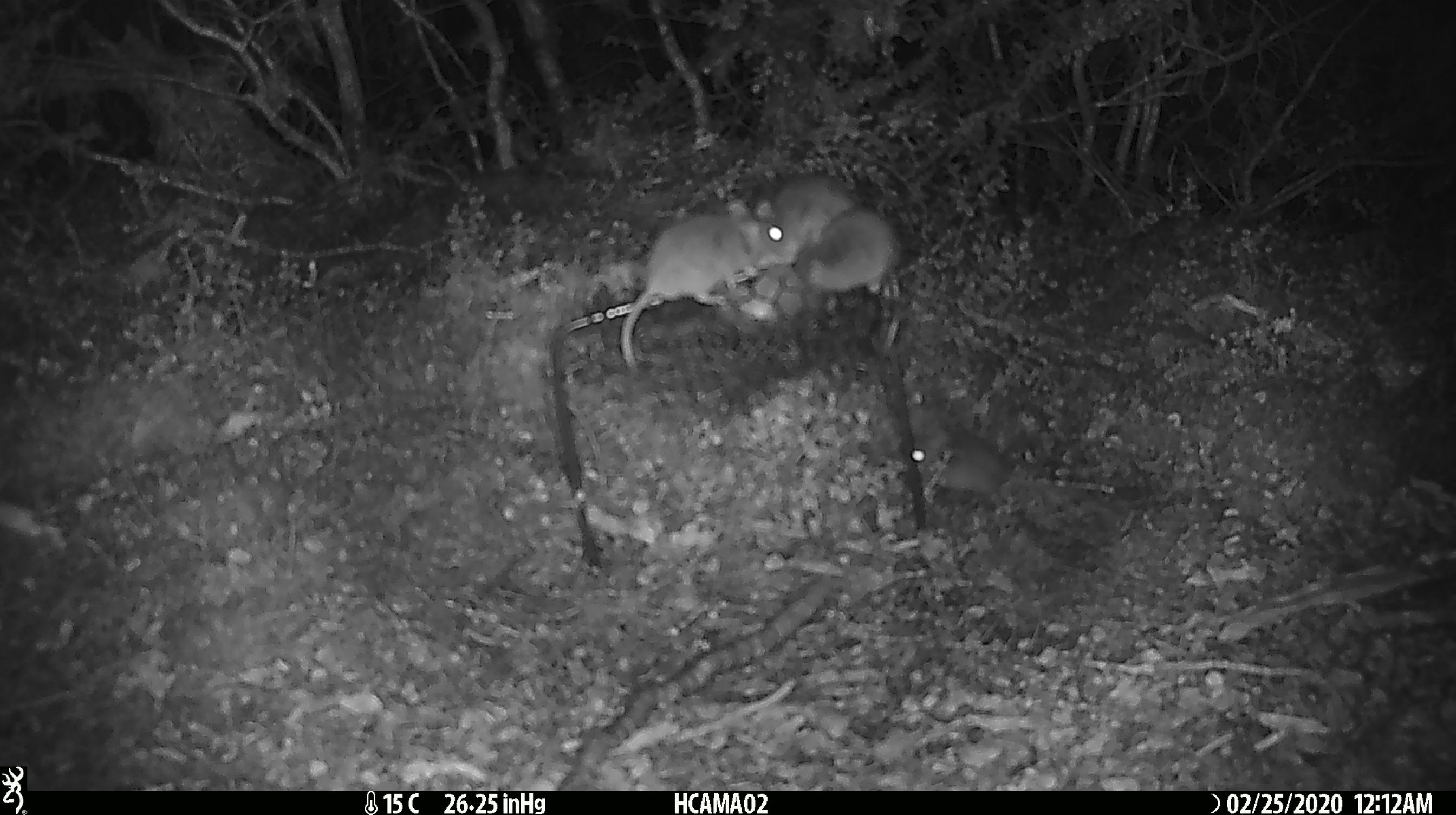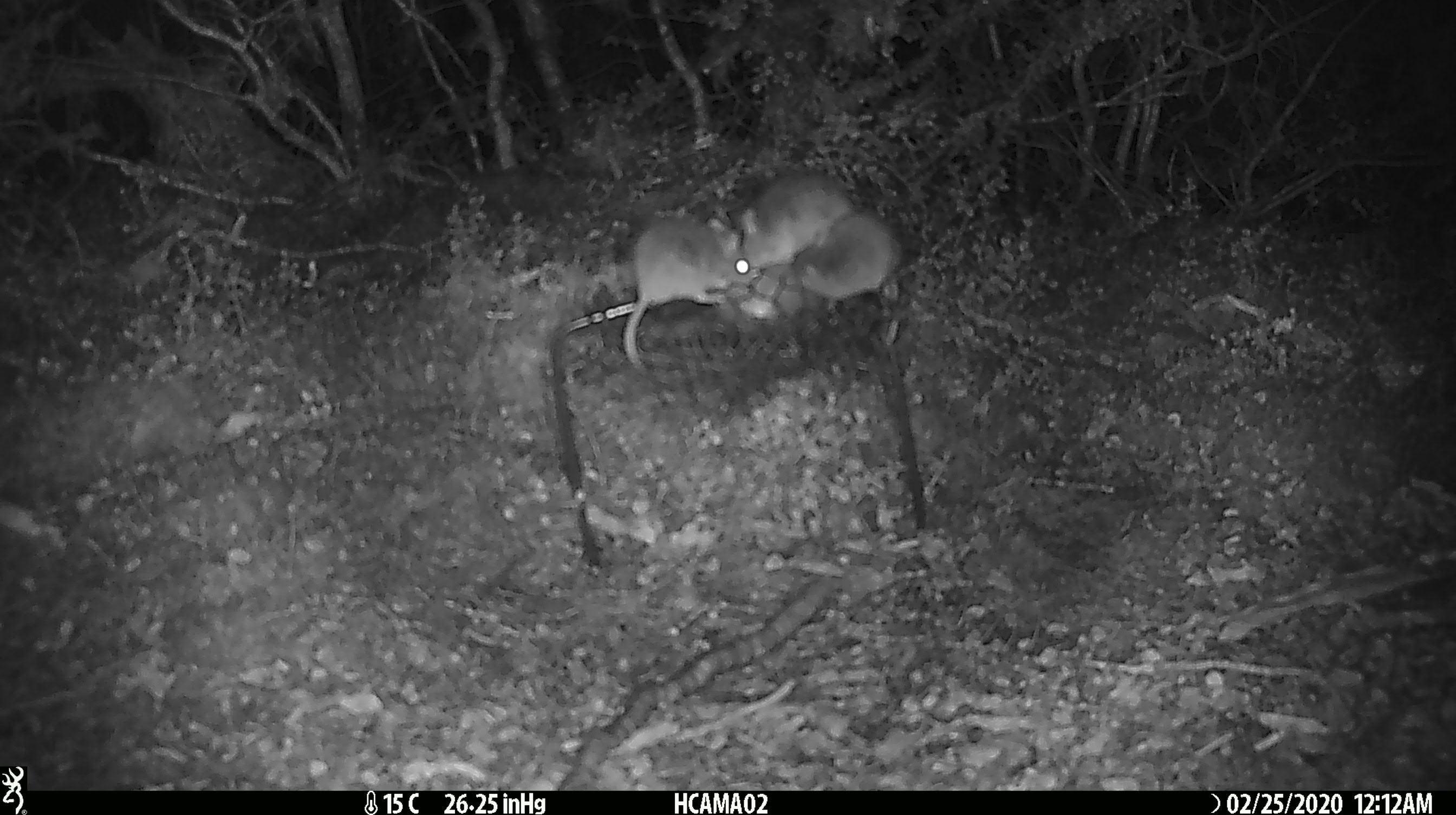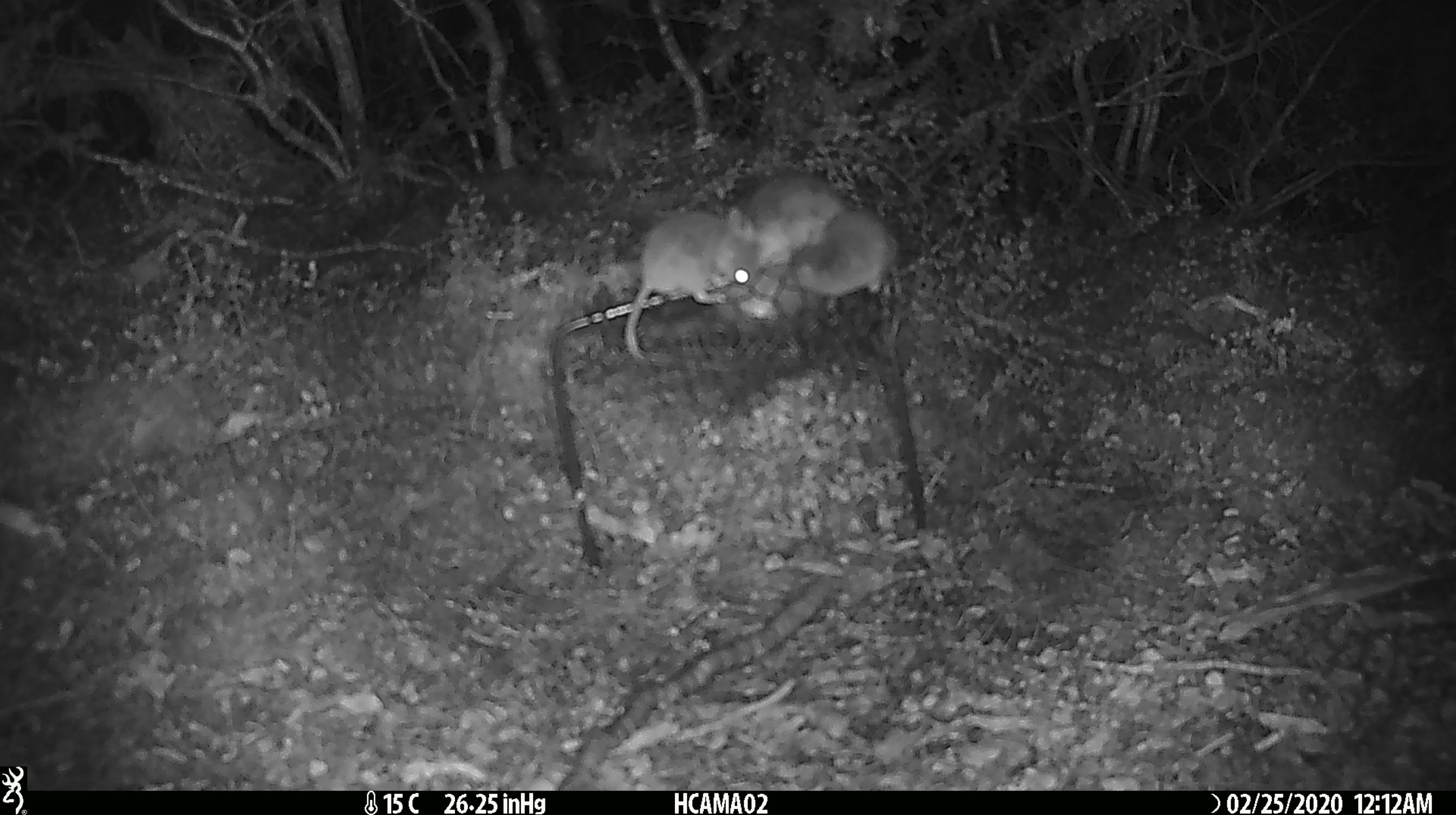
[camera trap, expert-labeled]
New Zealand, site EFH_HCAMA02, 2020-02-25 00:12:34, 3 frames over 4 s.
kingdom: Animalia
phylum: Chordata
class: Mammalia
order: Rodentia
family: Muridae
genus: Mus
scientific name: Mus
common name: mouse